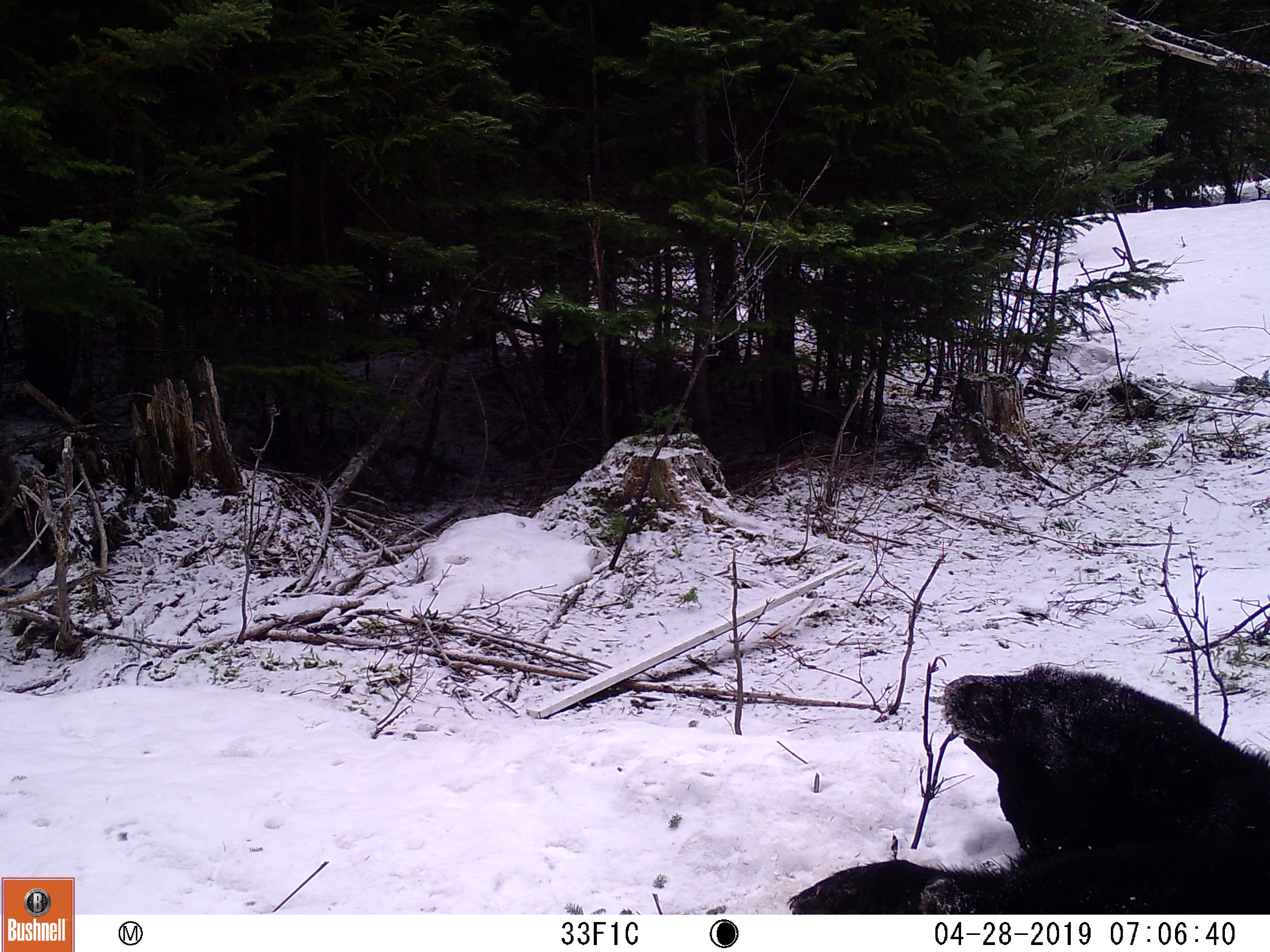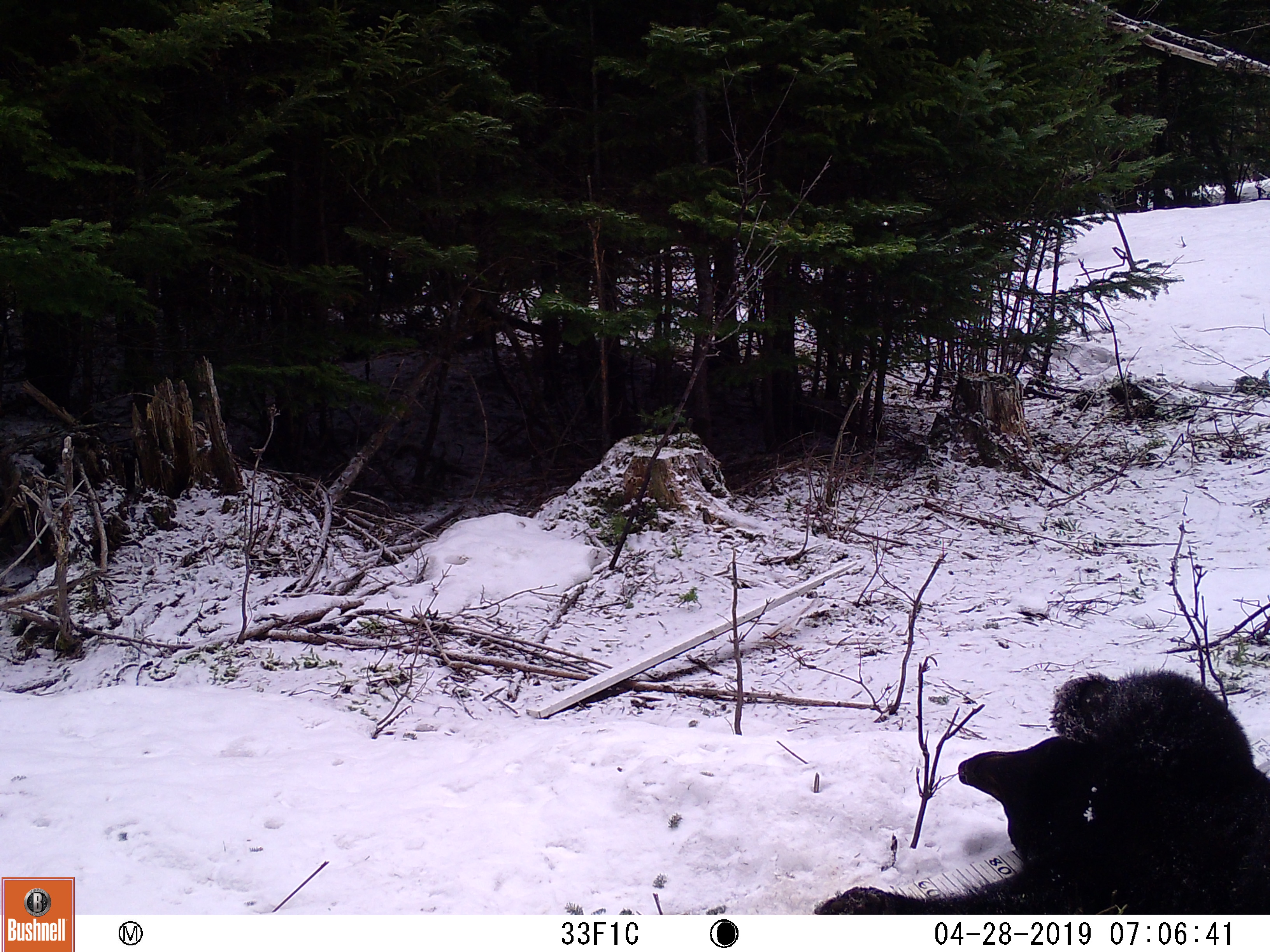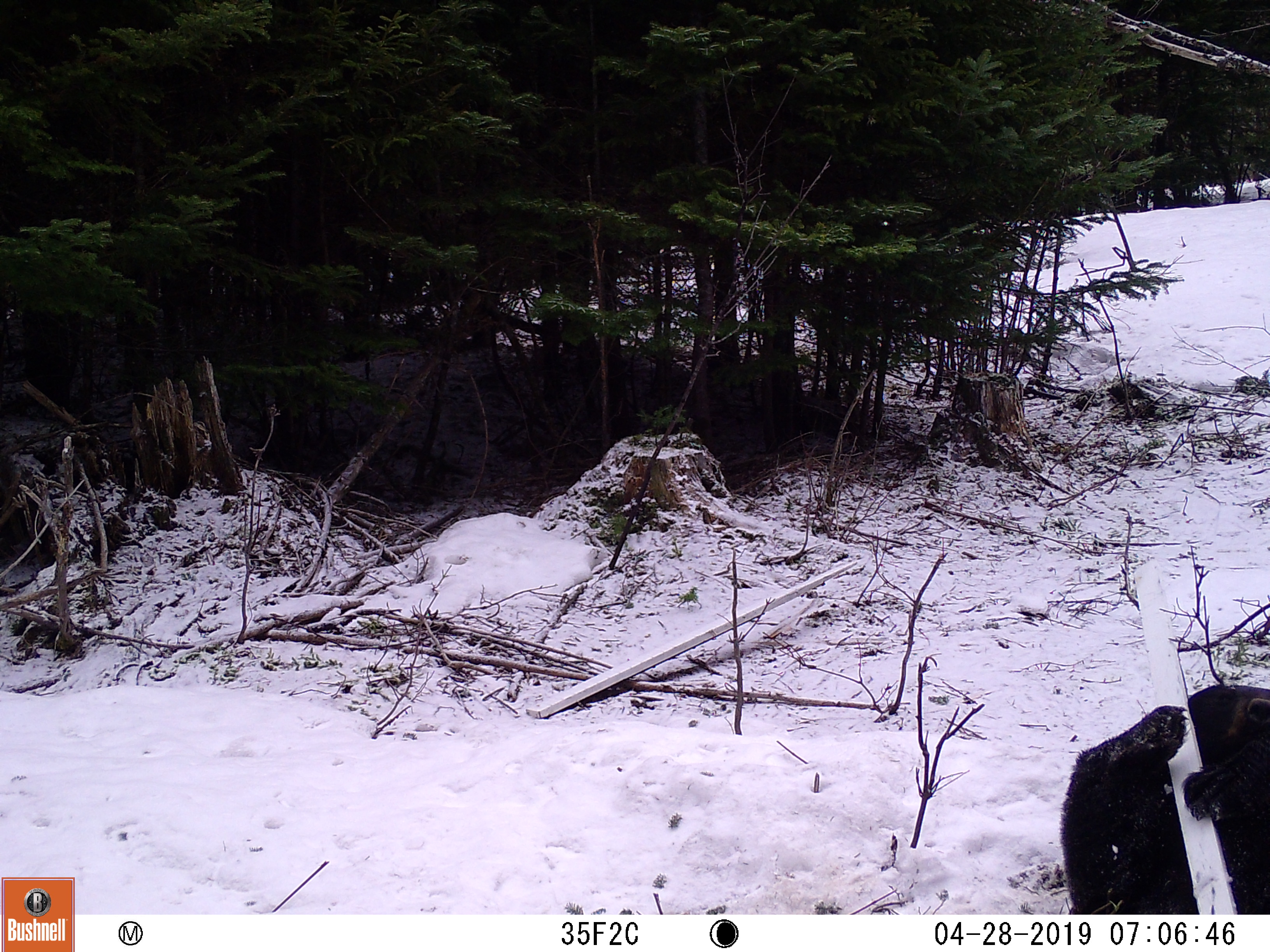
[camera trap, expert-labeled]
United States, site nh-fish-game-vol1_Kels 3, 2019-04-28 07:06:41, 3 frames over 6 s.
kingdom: Animalia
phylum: Chordata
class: Mammalia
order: Carnivora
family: Ursidae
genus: Ursus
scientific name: Ursus americanus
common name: black bear